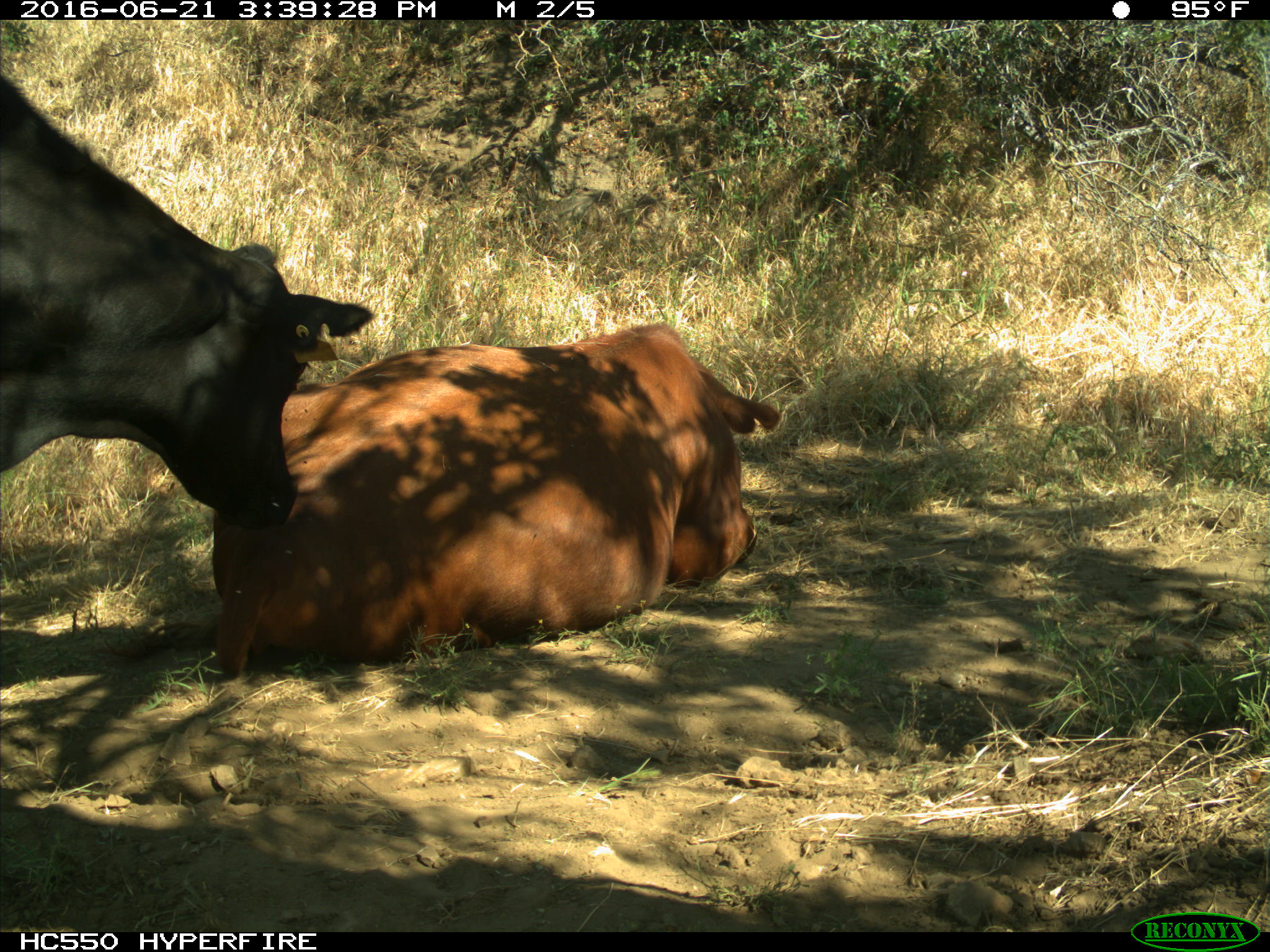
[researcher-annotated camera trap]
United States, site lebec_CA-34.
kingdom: Animalia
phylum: Chordata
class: Mammalia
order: Artiodactyla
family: Bovidae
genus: Bos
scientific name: Bos taurus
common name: domestic cow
Bos taurus (domestic cow).